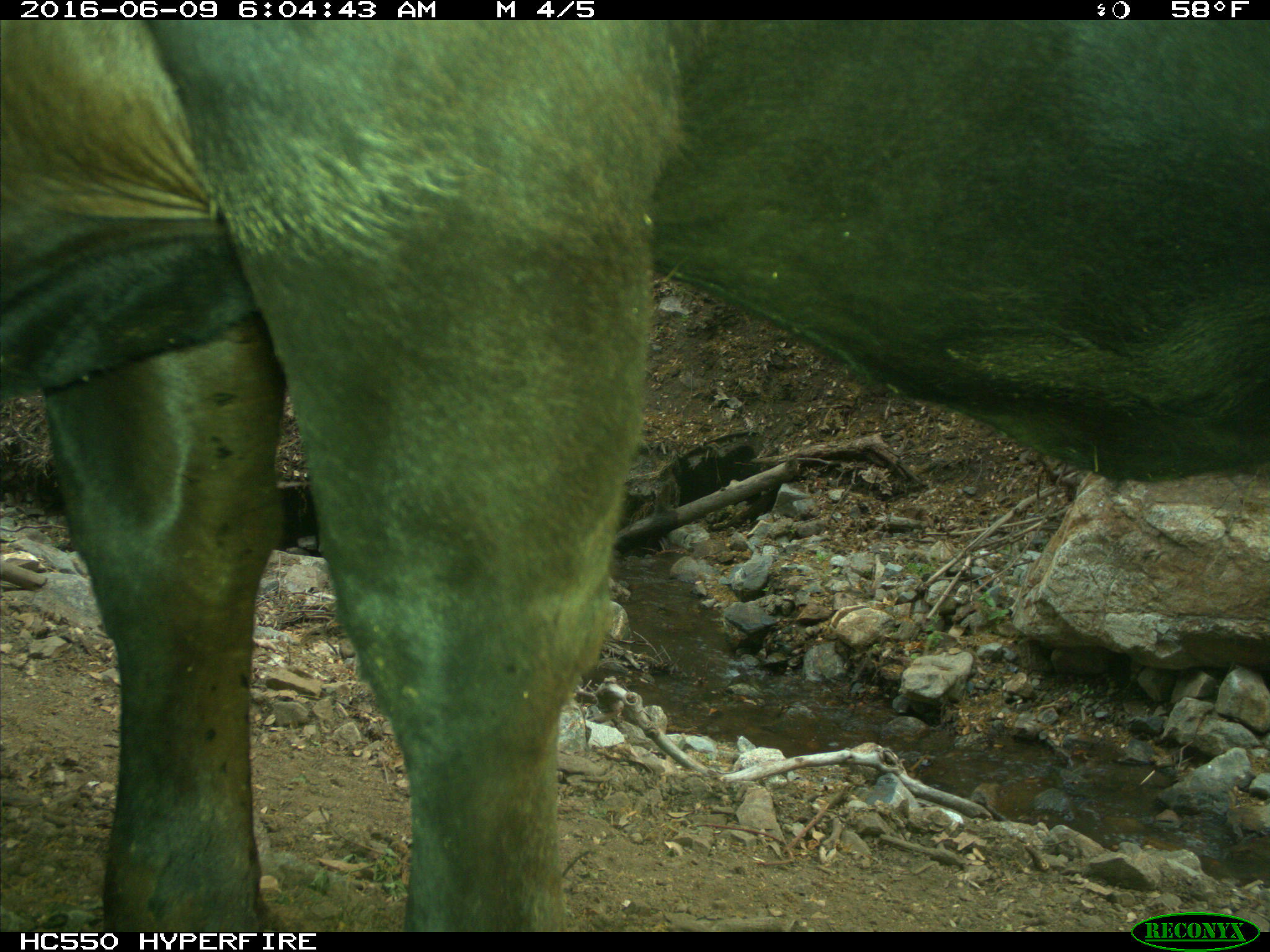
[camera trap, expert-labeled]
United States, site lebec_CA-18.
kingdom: Animalia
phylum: Chordata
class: Mammalia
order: Artiodactyla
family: Bovidae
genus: Bos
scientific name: Bos taurus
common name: domestic cow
Bos taurus (domestic cow).